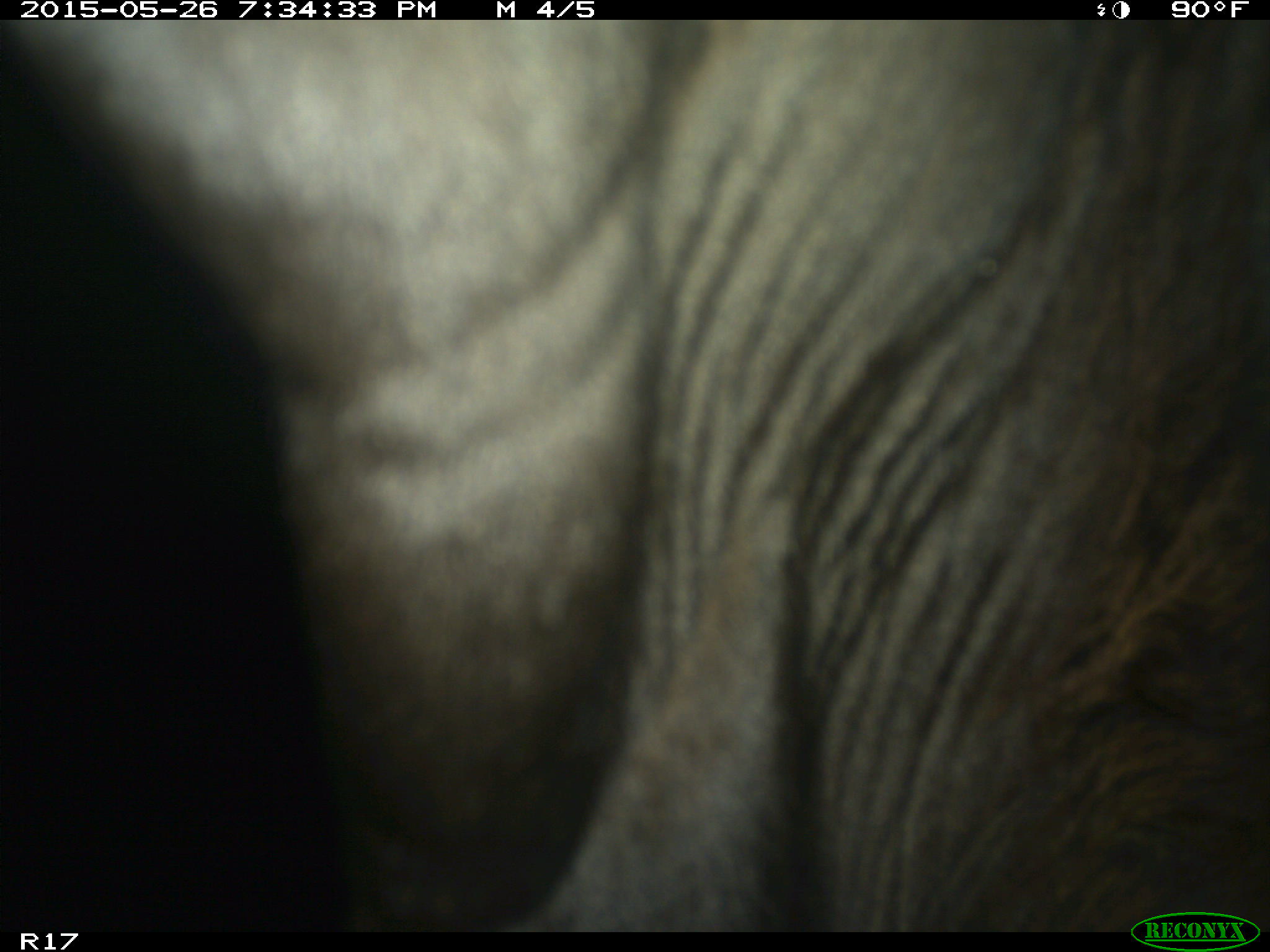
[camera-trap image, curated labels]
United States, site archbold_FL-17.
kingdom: Animalia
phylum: Chordata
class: Mammalia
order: Artiodactyla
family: Bovidae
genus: Bos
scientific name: Bos taurus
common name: domestic cow